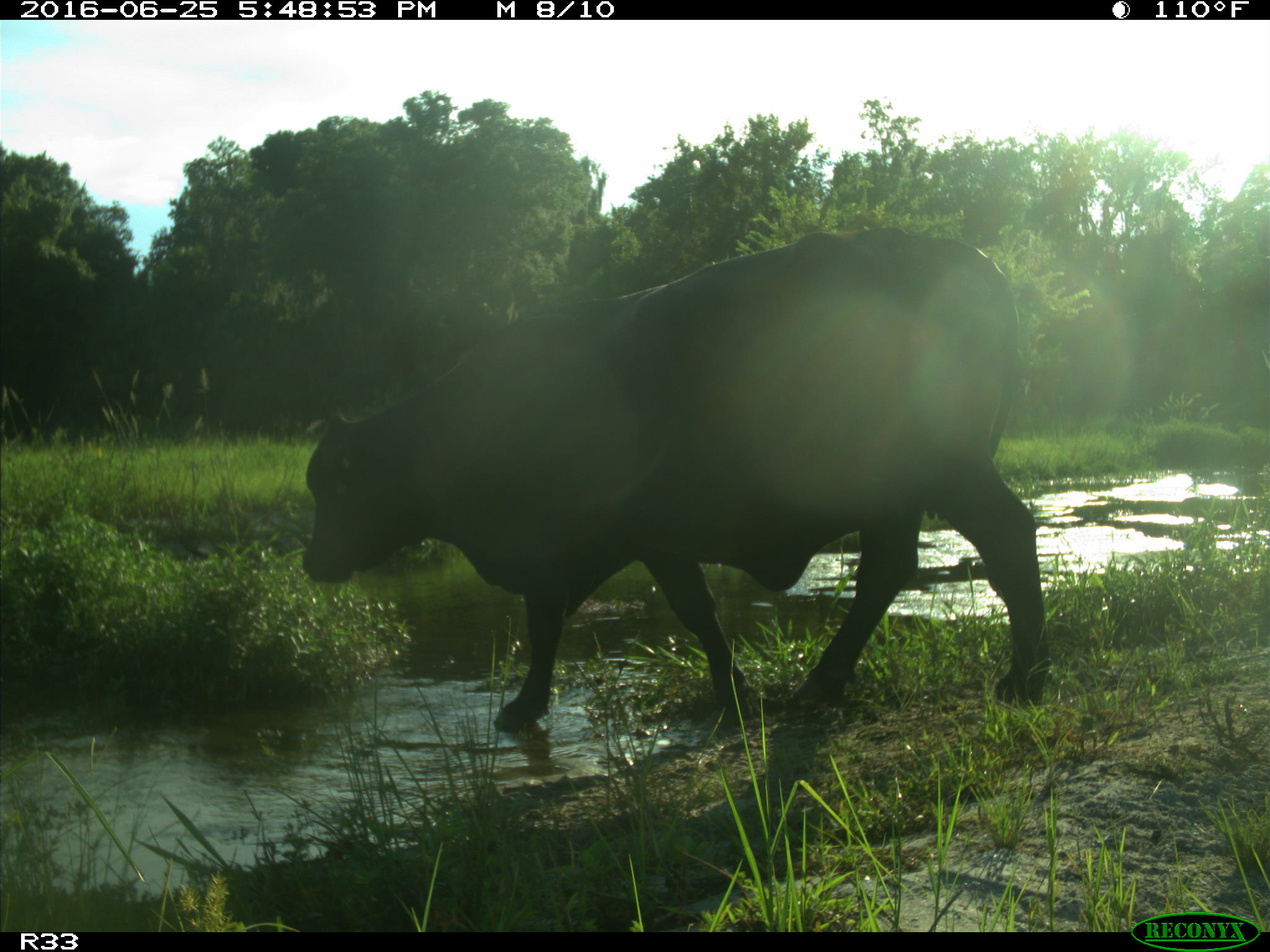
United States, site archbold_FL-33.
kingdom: Animalia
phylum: Chordata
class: Mammalia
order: Artiodactyla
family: Bovidae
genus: Bos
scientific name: Bos taurus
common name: domestic cow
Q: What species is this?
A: Bos taurus (domestic cow).